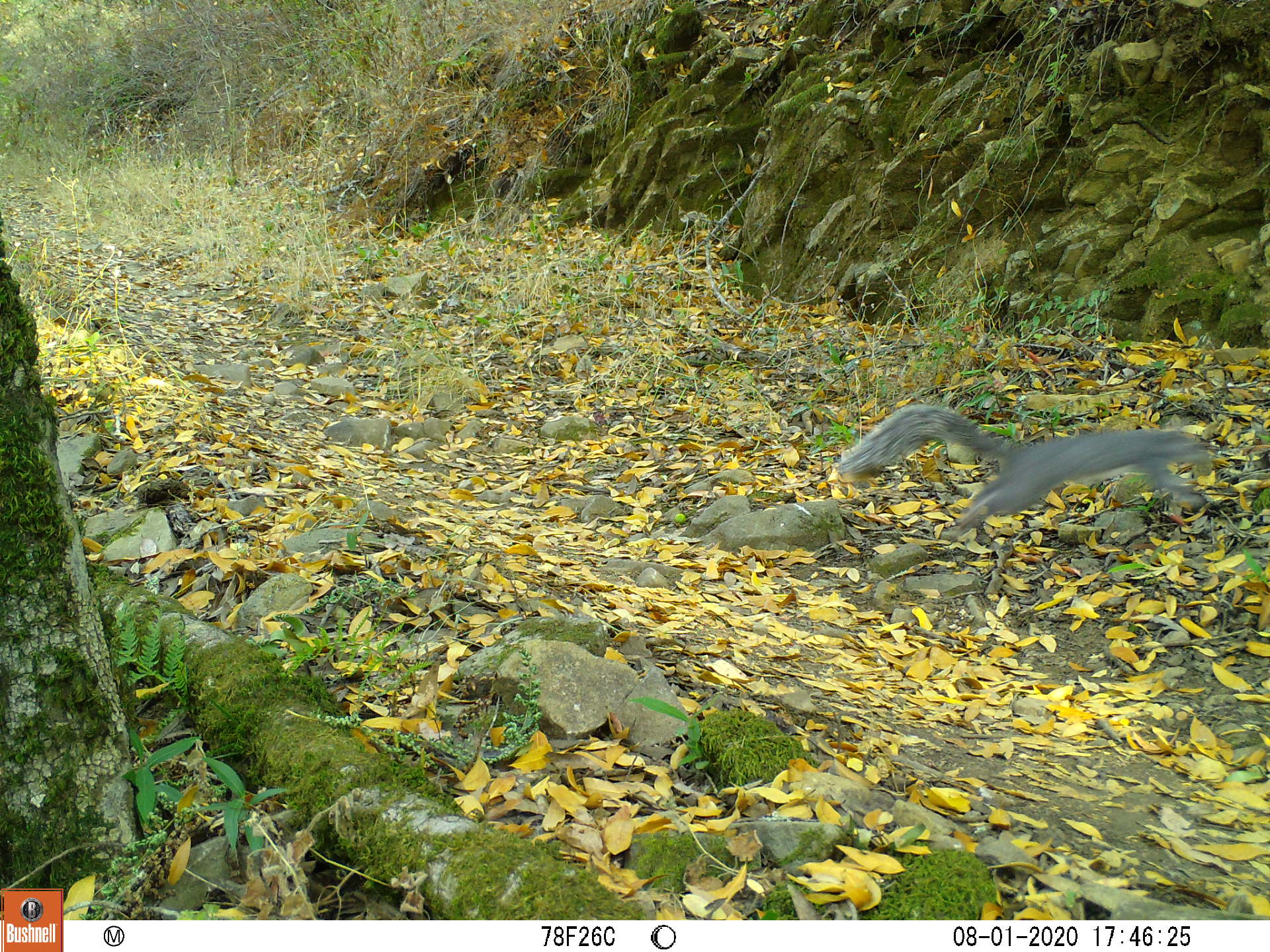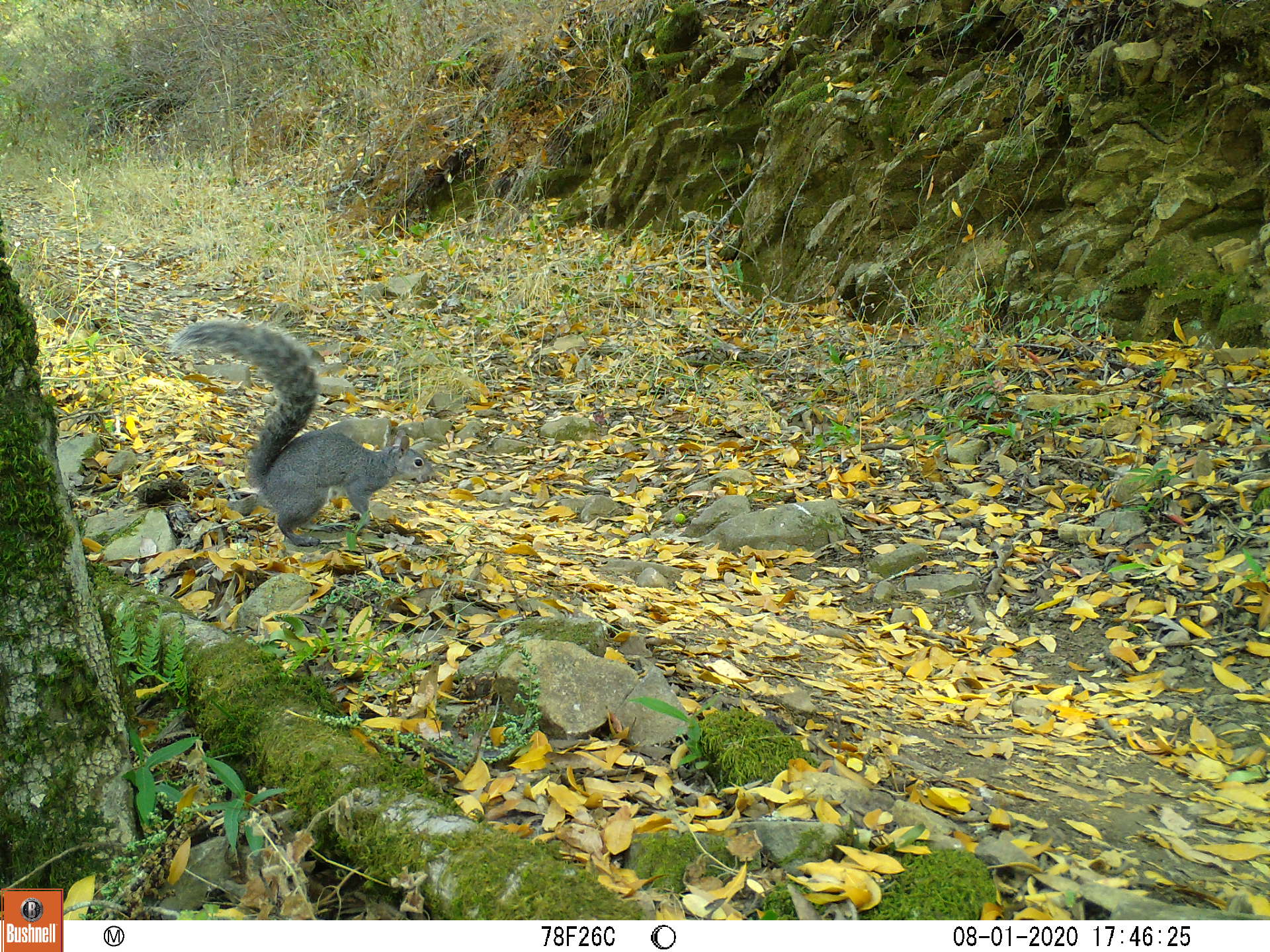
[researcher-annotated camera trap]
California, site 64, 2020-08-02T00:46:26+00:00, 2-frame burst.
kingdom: Animalia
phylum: Chordata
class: Mammalia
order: Rodentia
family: Sciuridae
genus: Sciurus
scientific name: Sciurus griseus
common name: western gray squirrel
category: western grey squirrel